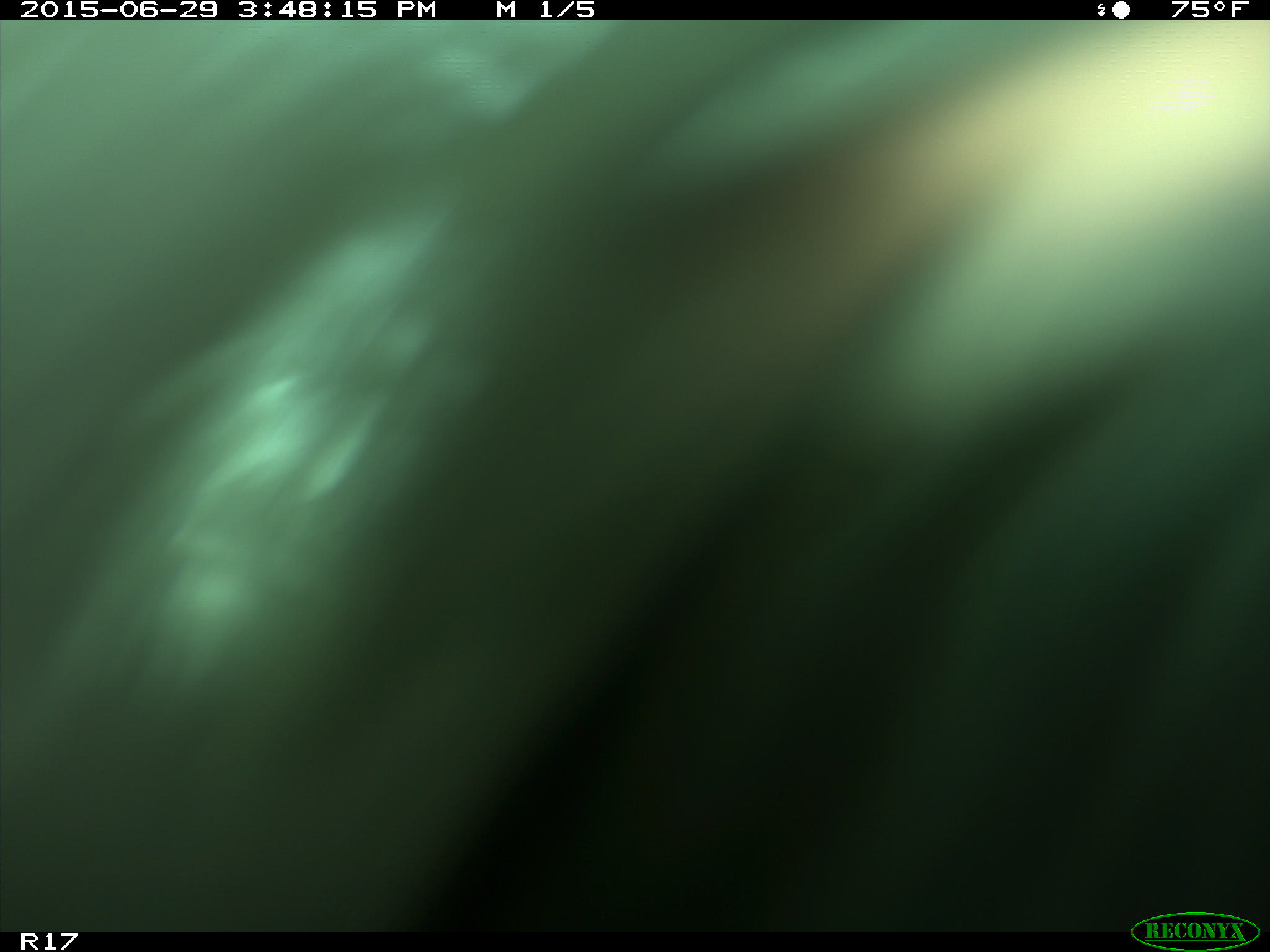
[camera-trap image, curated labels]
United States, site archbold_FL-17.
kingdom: Animalia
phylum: Chordata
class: Mammalia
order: Artiodactyla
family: Bovidae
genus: Bos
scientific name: Bos taurus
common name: domestic cow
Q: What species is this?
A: Bos taurus (domestic cow).